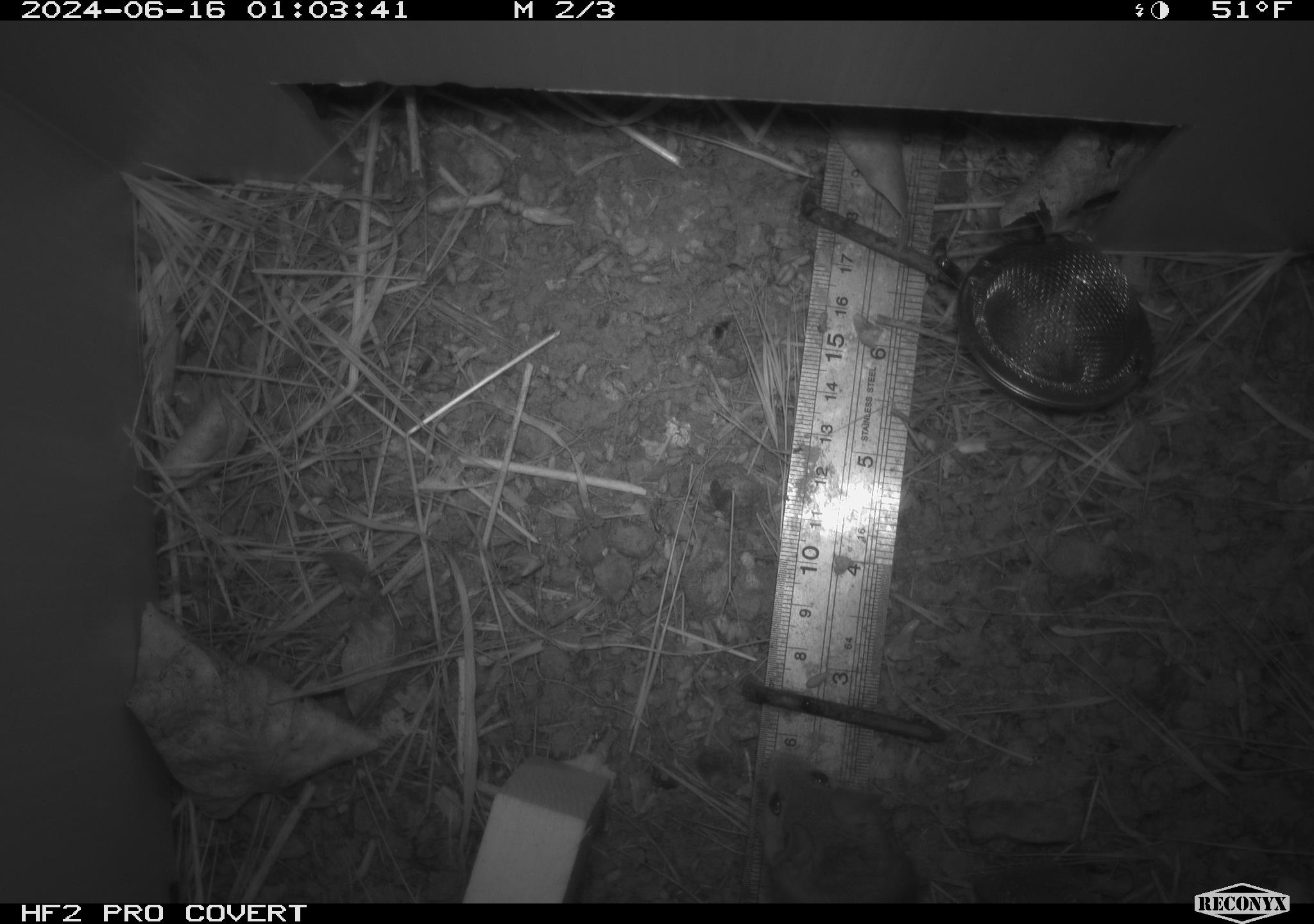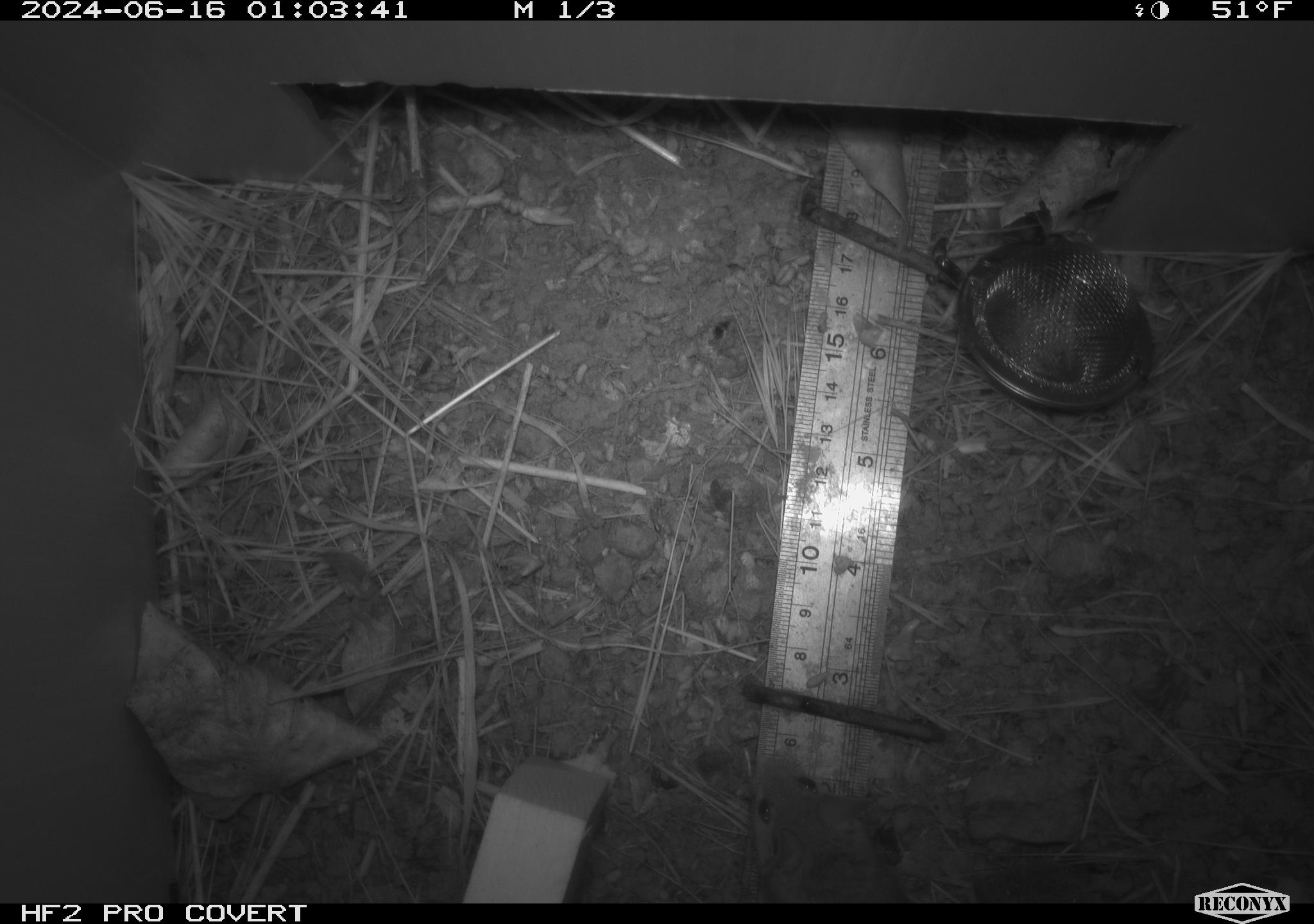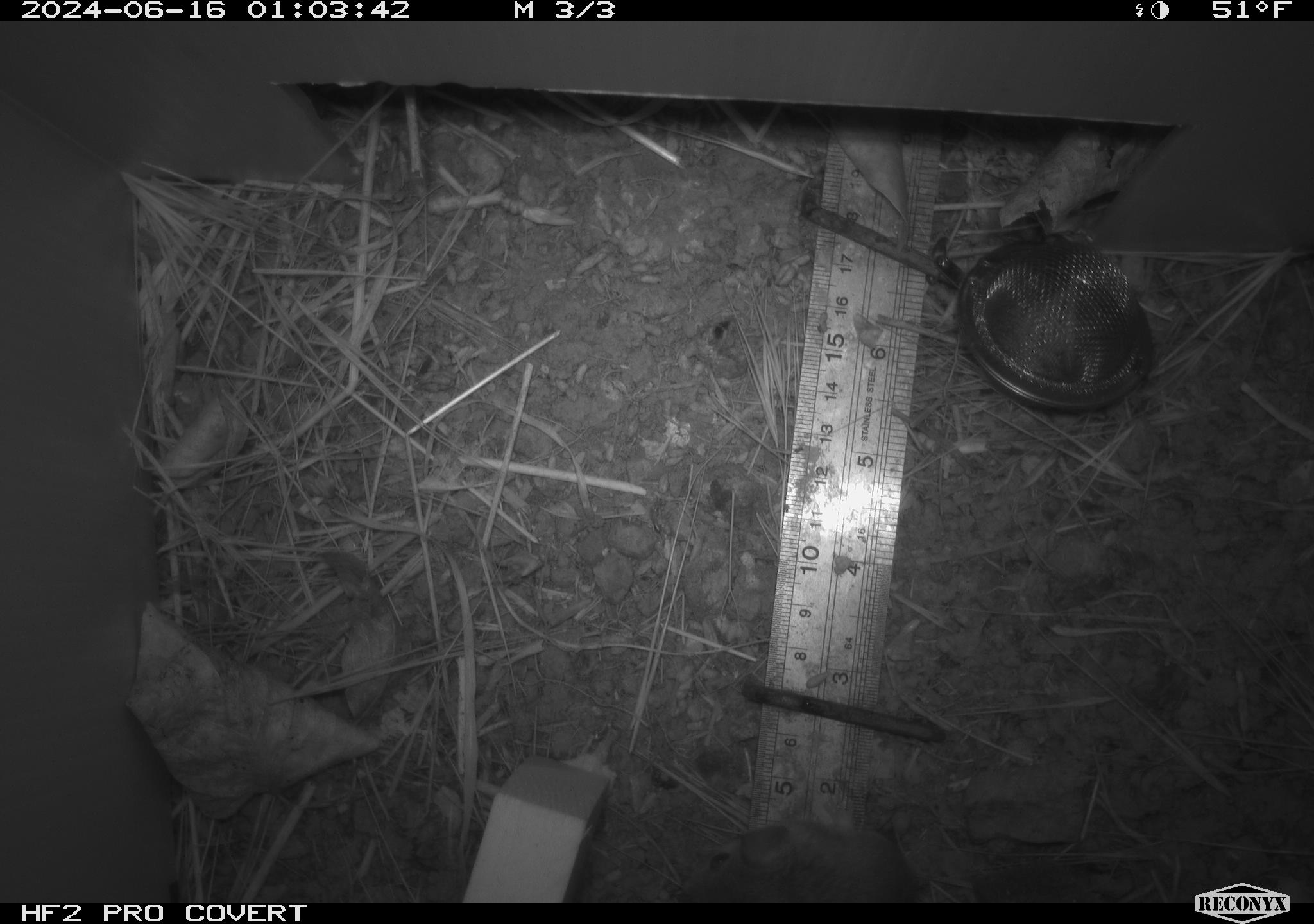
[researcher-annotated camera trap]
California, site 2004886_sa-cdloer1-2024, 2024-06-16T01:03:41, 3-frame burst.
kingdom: Animalia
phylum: Chordata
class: Mammalia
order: Rodentia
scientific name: Rodentia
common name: mouse species